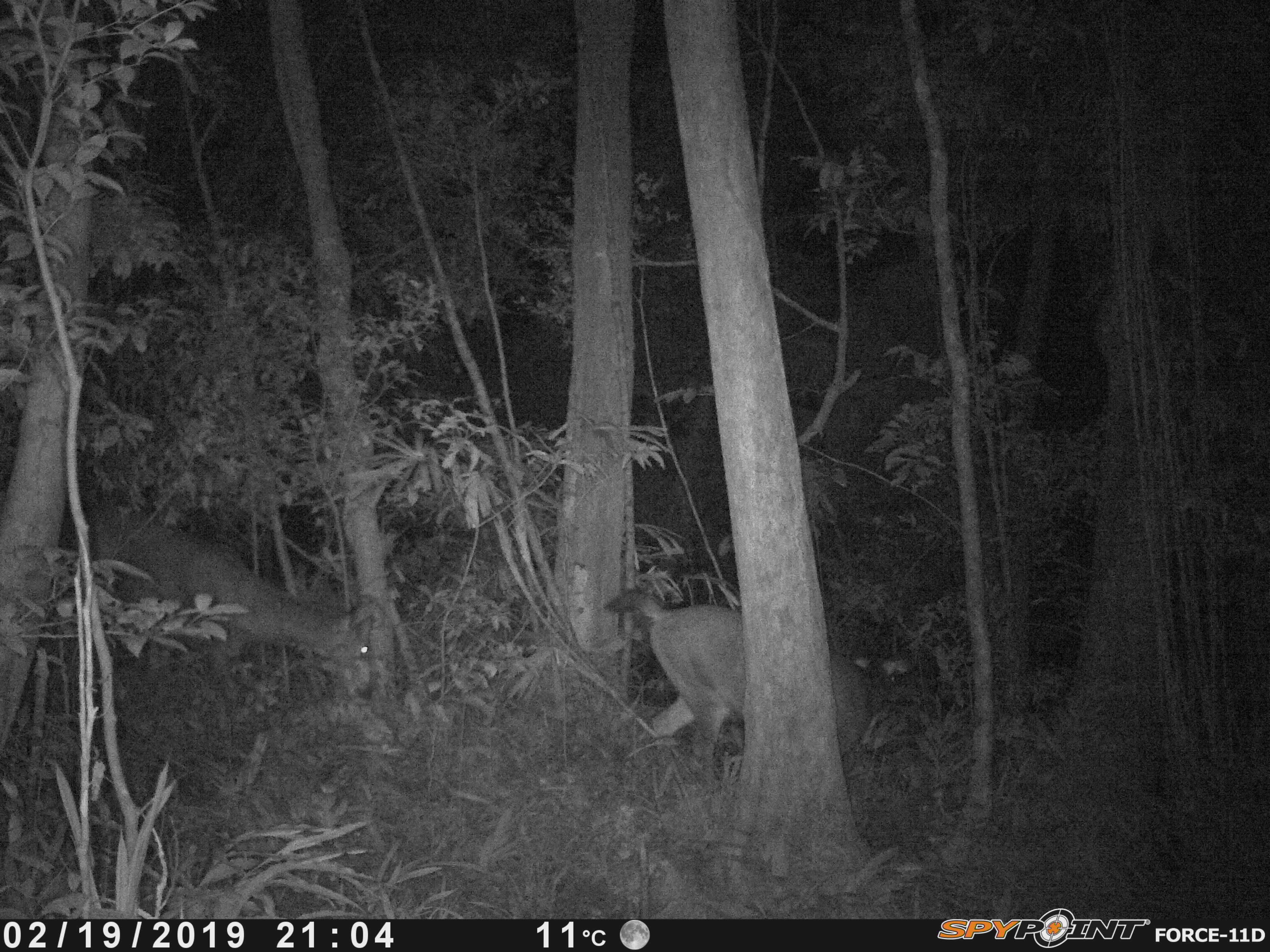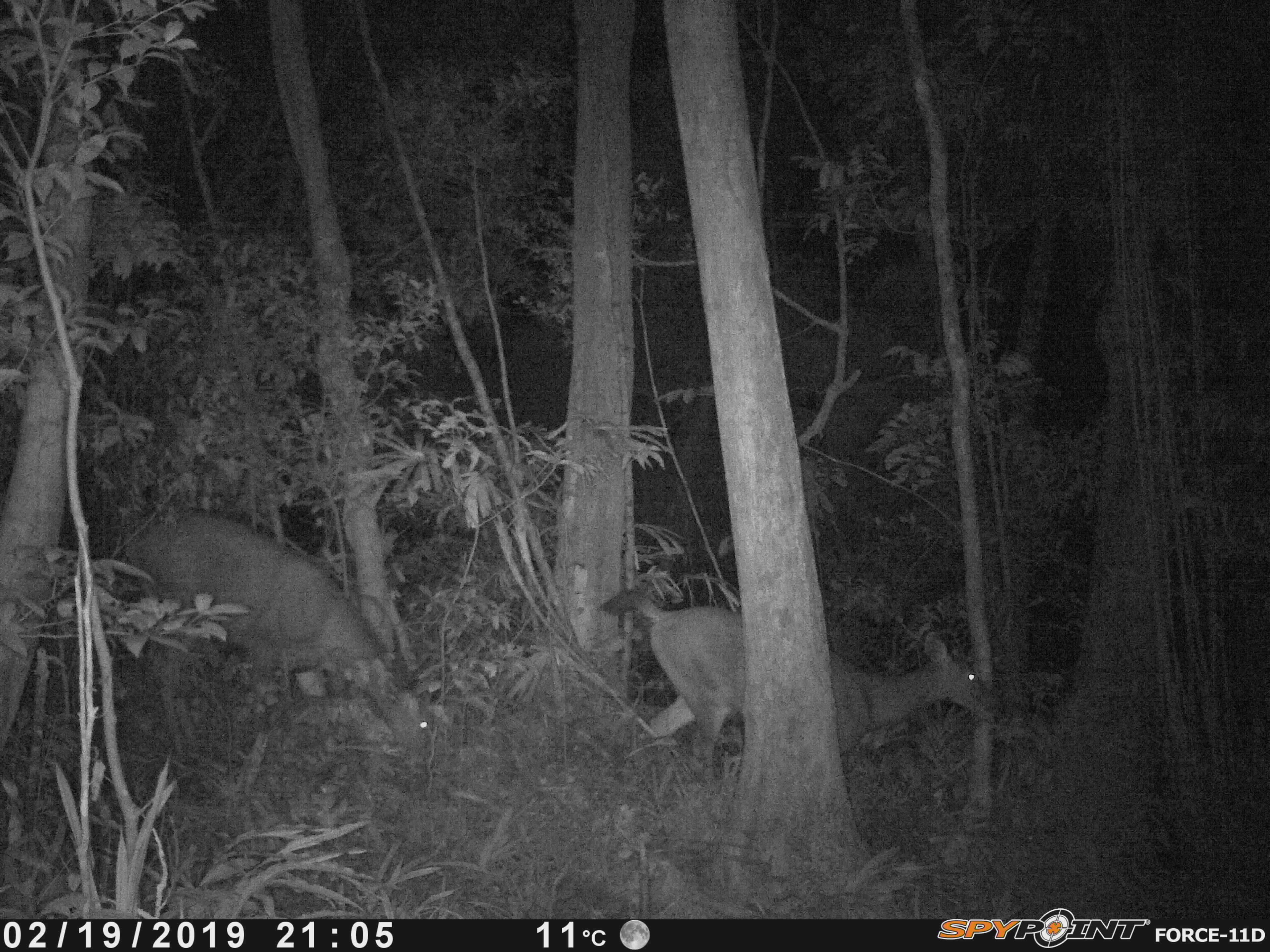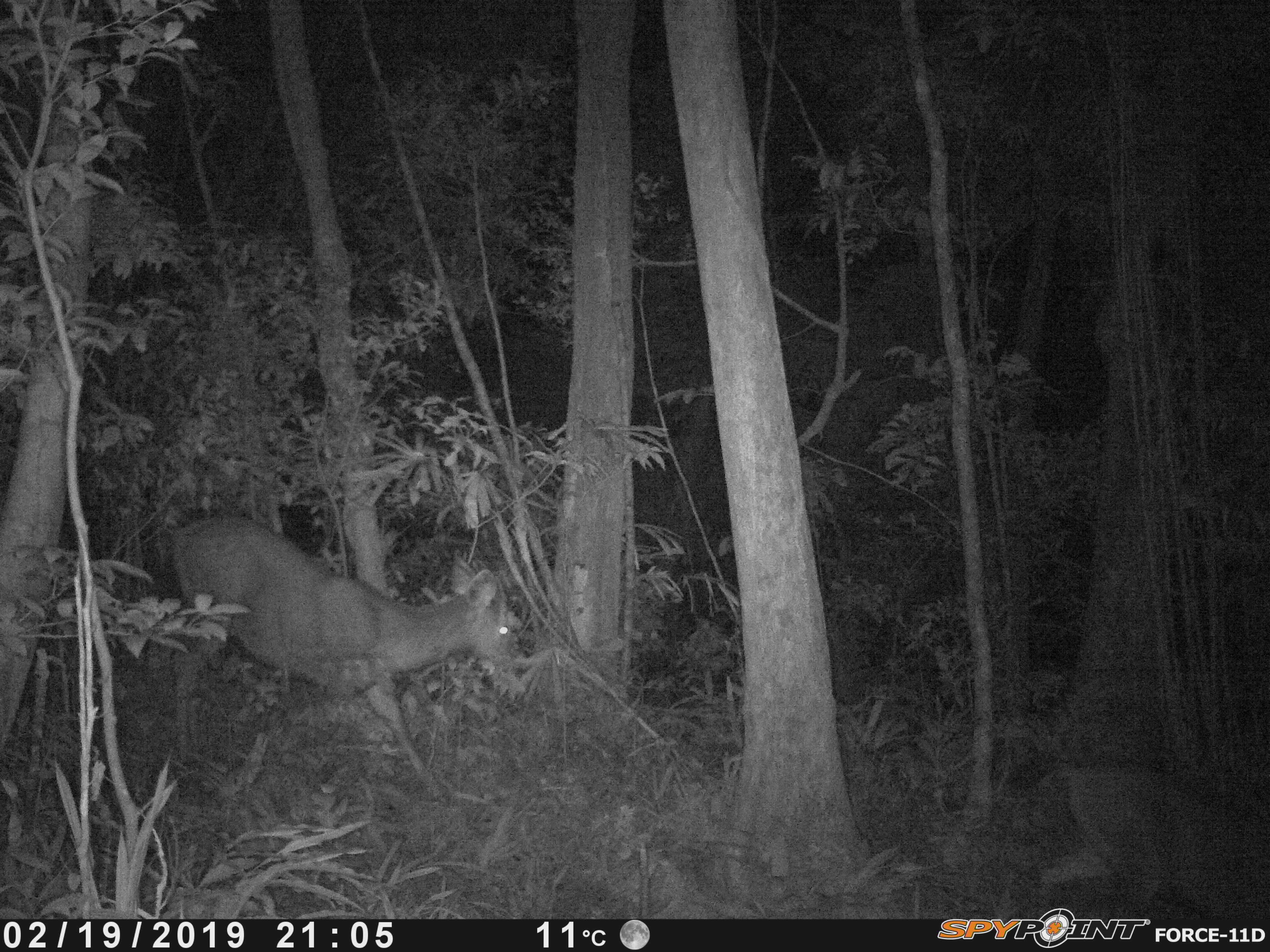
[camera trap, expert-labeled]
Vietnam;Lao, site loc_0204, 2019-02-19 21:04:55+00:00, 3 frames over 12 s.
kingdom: Animalia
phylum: Chordata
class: Mammalia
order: Artiodactyla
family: Cervidae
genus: Rusa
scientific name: Rusa unicolor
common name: sambar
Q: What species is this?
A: Sambar (Rusa unicolor).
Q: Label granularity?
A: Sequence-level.